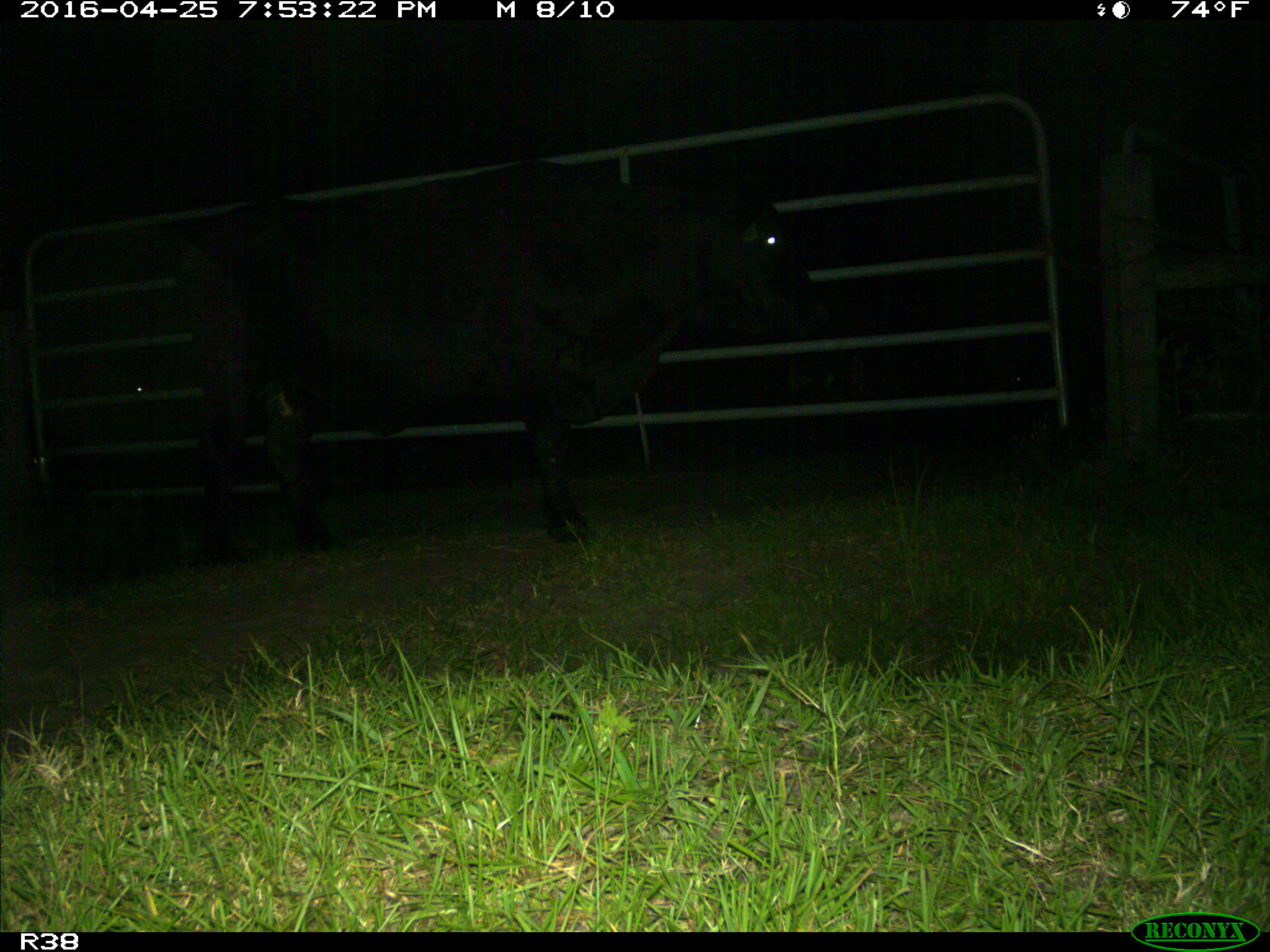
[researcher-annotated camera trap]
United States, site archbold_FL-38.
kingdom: Animalia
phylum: Chordata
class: Mammalia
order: Artiodactyla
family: Bovidae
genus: Bos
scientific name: Bos taurus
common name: domestic cow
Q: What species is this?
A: Bos taurus (domestic cow).